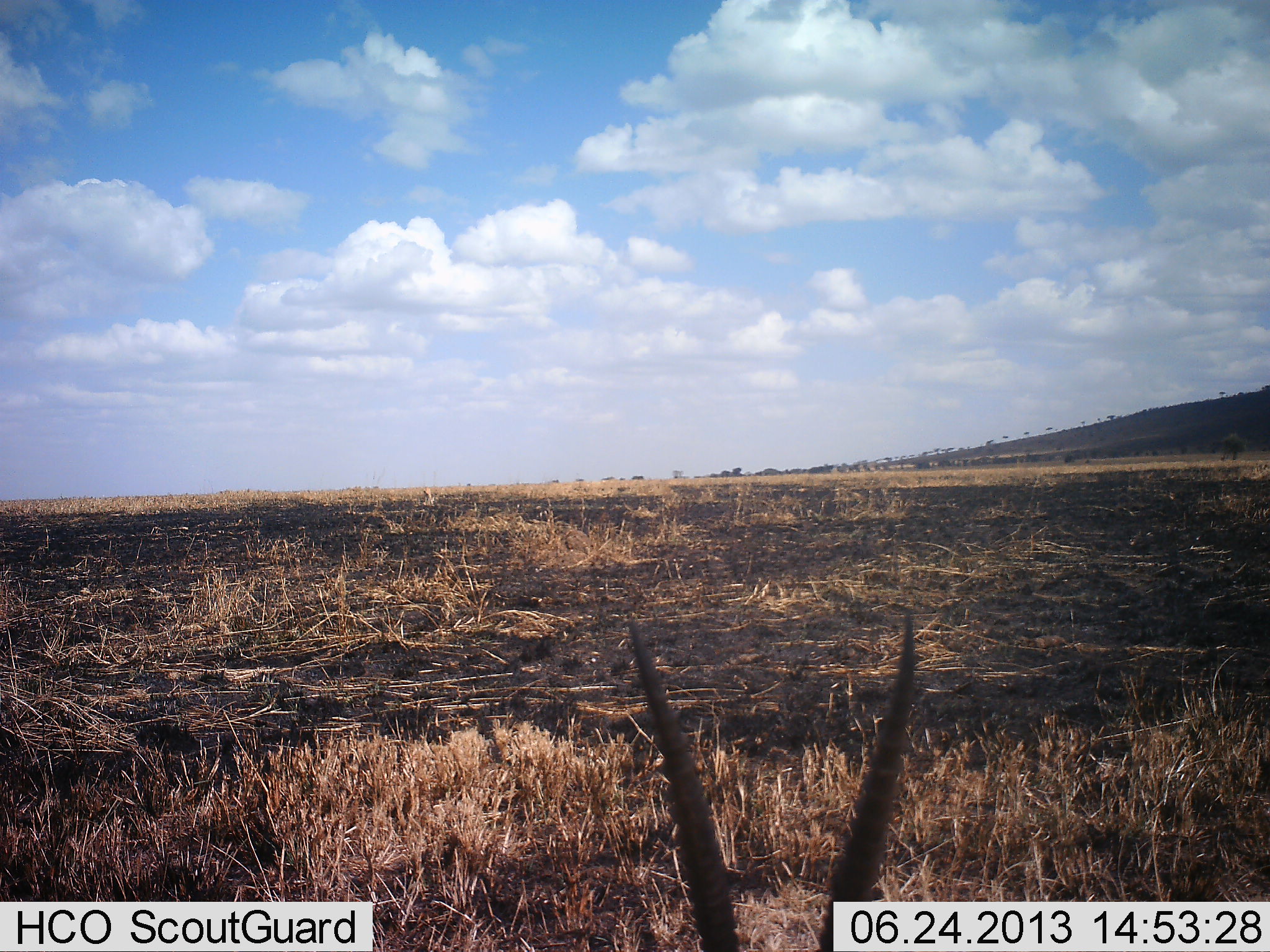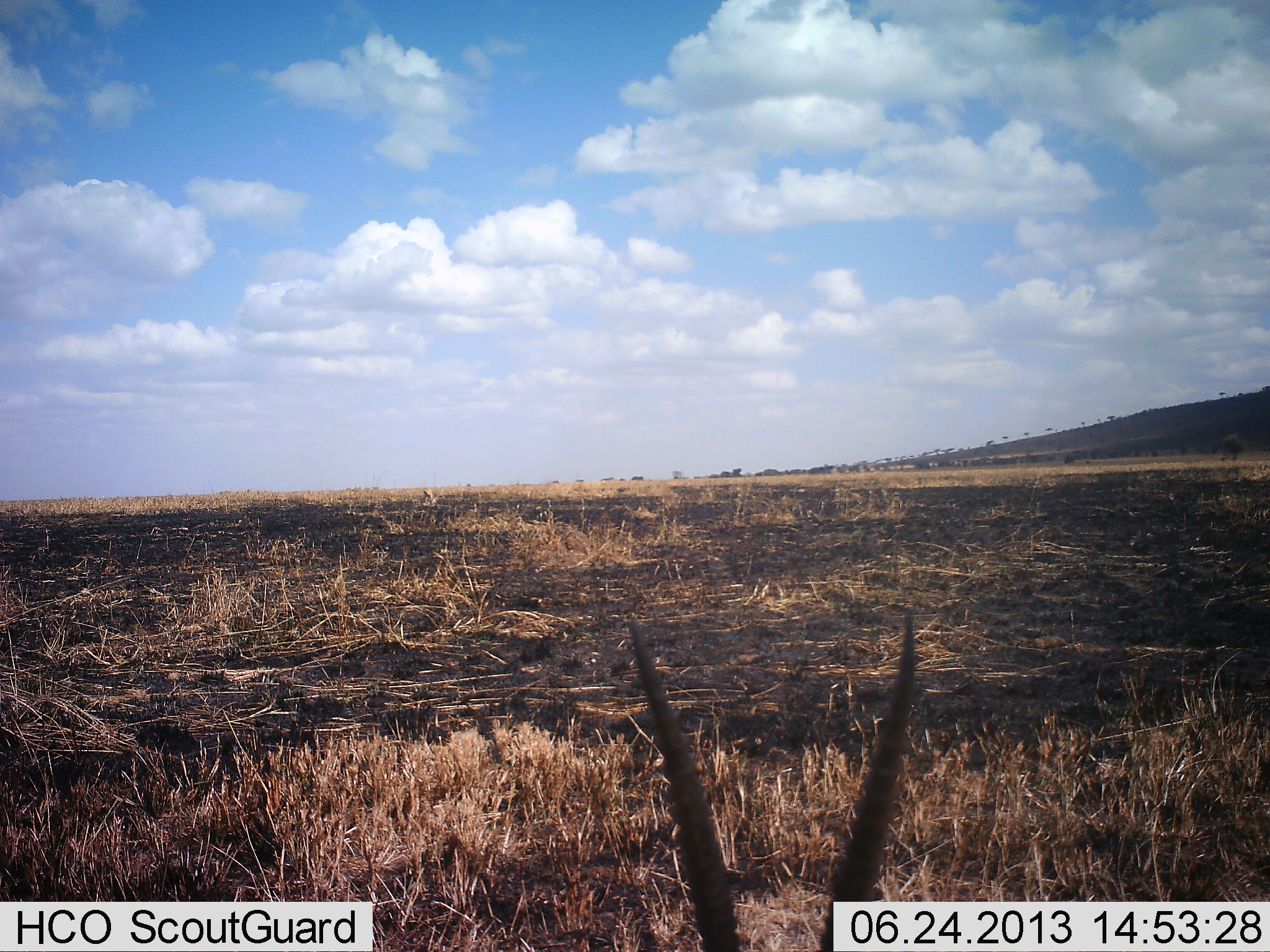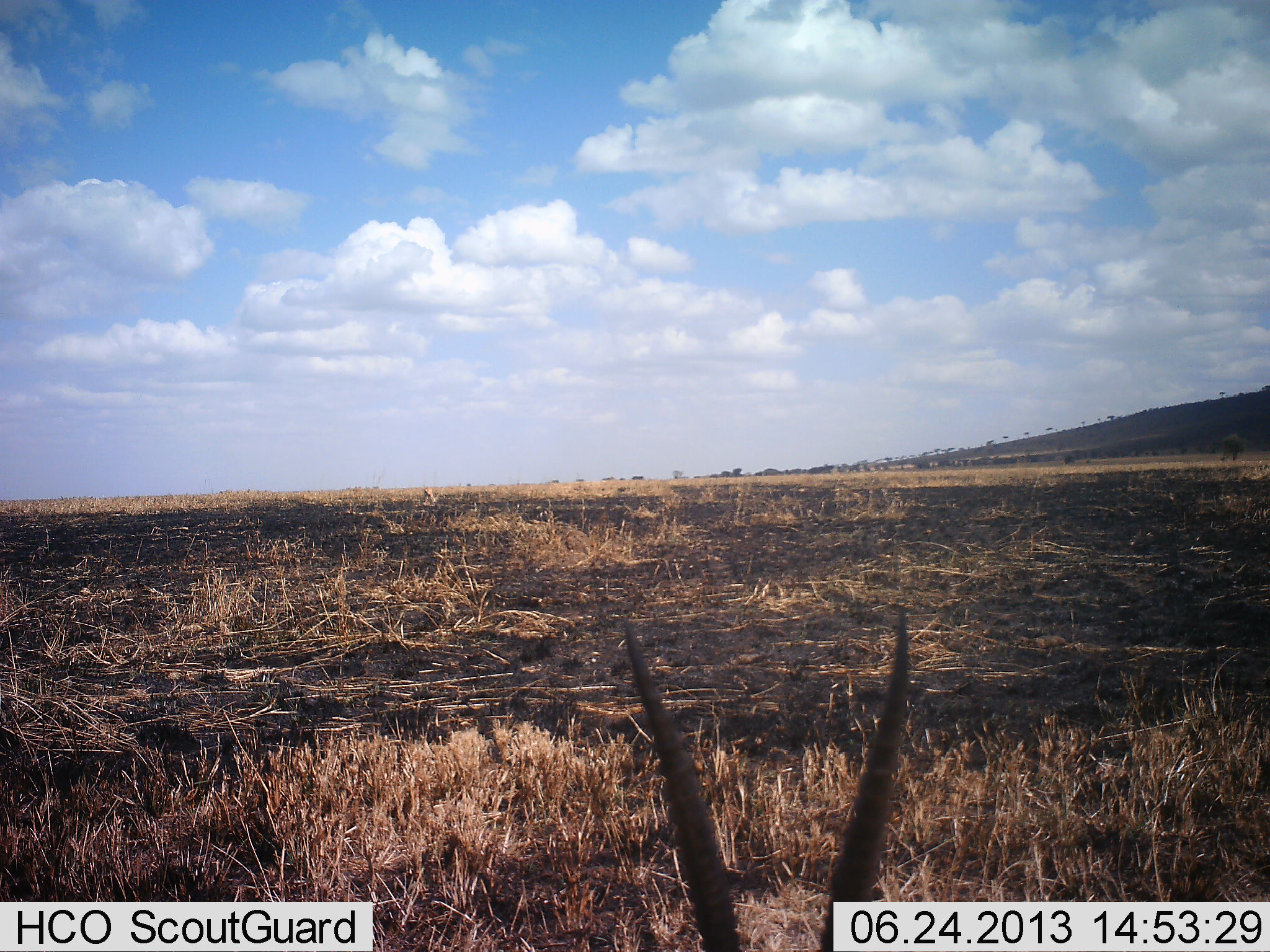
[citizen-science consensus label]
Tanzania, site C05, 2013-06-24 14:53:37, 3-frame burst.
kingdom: Animalia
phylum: Chordata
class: Mammalia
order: Artiodactyla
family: Bovidae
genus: Eudorcas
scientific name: Eudorcas thomsonii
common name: thomson's gazelle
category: gazellethomsons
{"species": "gazellethomsons (thomson's gazelle) (Eudorcas thomsonii)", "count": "1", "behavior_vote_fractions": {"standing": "60%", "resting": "50%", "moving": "0%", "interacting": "0%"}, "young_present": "0%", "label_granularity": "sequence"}